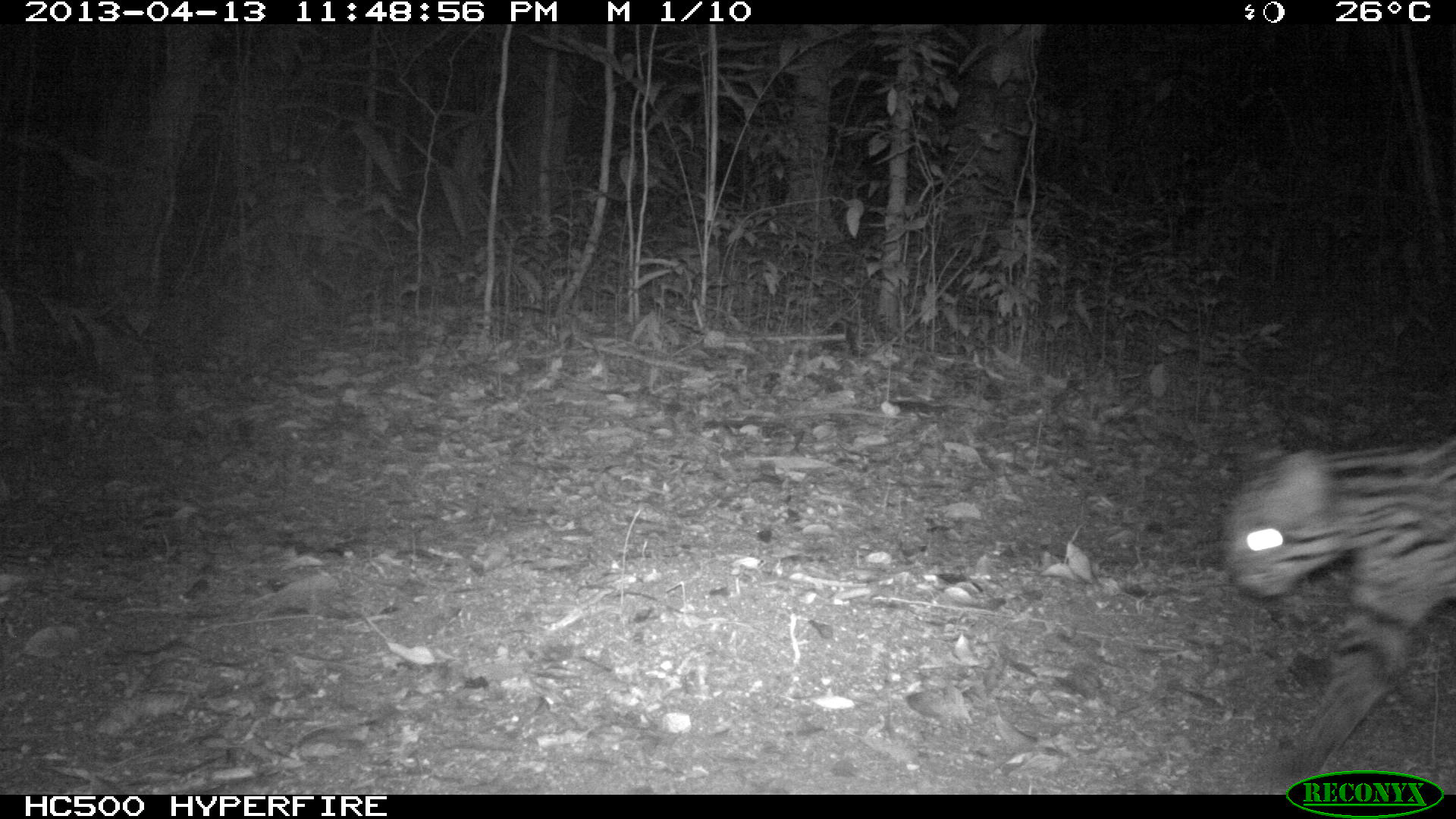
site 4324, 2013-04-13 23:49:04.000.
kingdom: Animalia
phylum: Chordata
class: Mammalia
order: Carnivora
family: Felidae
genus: Leopardus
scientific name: Leopardus pardalis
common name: ocelot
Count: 1.